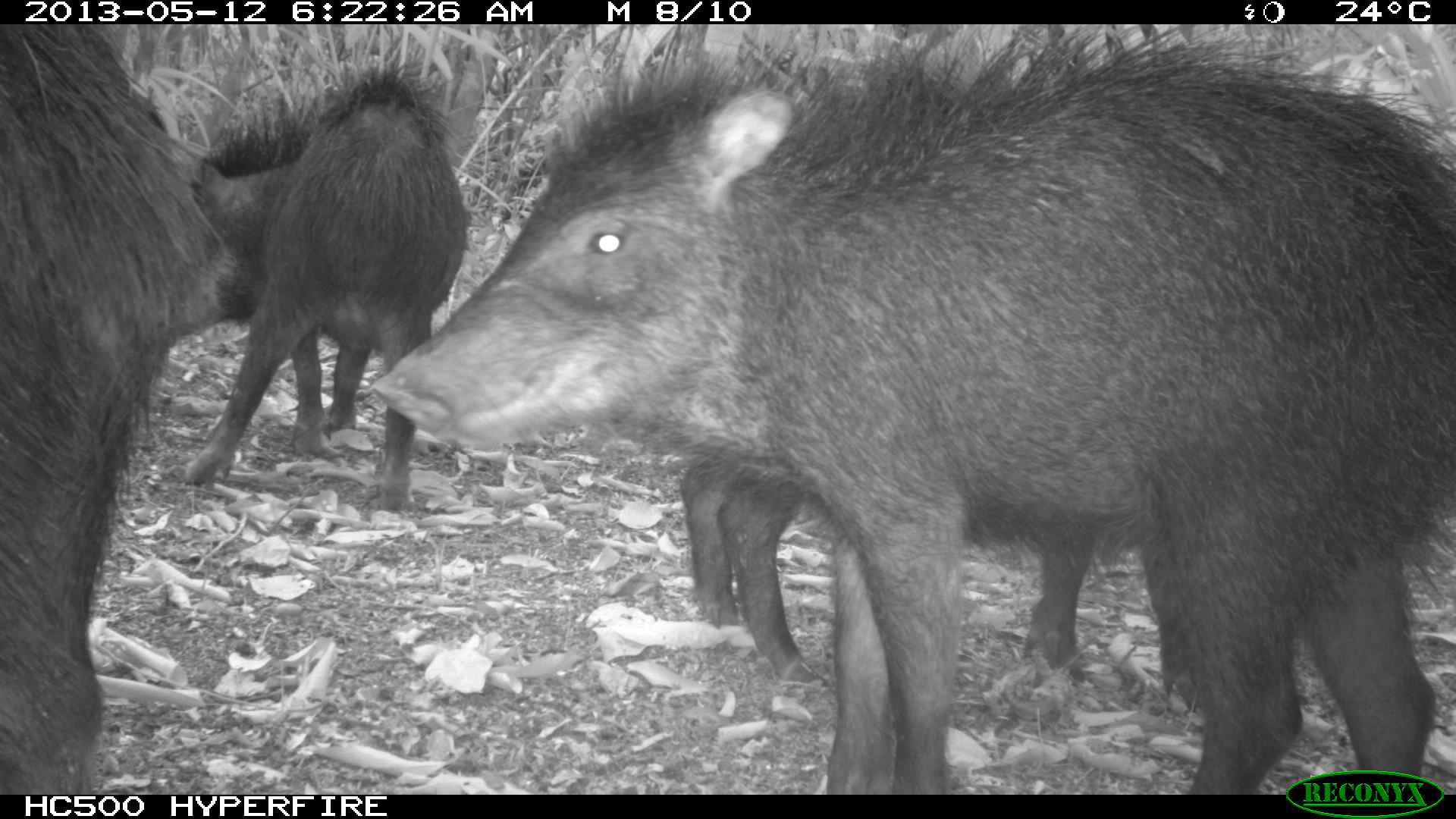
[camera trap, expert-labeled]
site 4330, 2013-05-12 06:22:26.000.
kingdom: Animalia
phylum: Chordata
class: Mammalia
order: Artiodactyla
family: Tayassuidae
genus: Tayassu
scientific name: Tayassu pecari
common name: white-lipped peccary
Tayassu pecari (white-lipped peccary), count 5.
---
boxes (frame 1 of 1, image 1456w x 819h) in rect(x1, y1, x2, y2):
tayassu pecari: rect(369, 30, 1455, 791); rect(0, 25, 232, 793); rect(182, 57, 466, 518); rect(681, 445, 1139, 687)